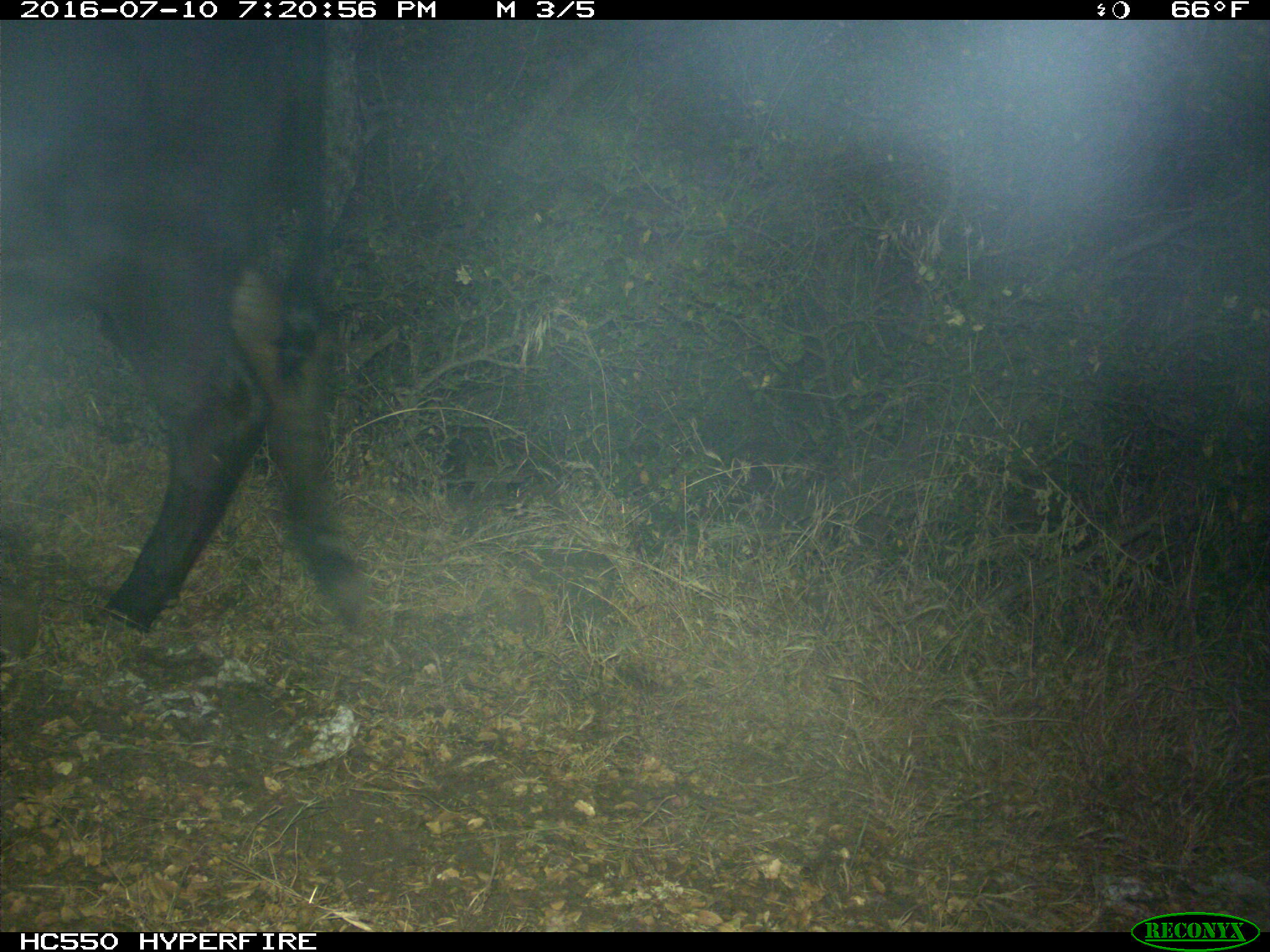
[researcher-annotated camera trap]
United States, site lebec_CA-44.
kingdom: Animalia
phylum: Chordata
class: Mammalia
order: Artiodactyla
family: Bovidae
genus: Bos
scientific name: Bos taurus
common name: domestic cow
Bos taurus (domestic cow).